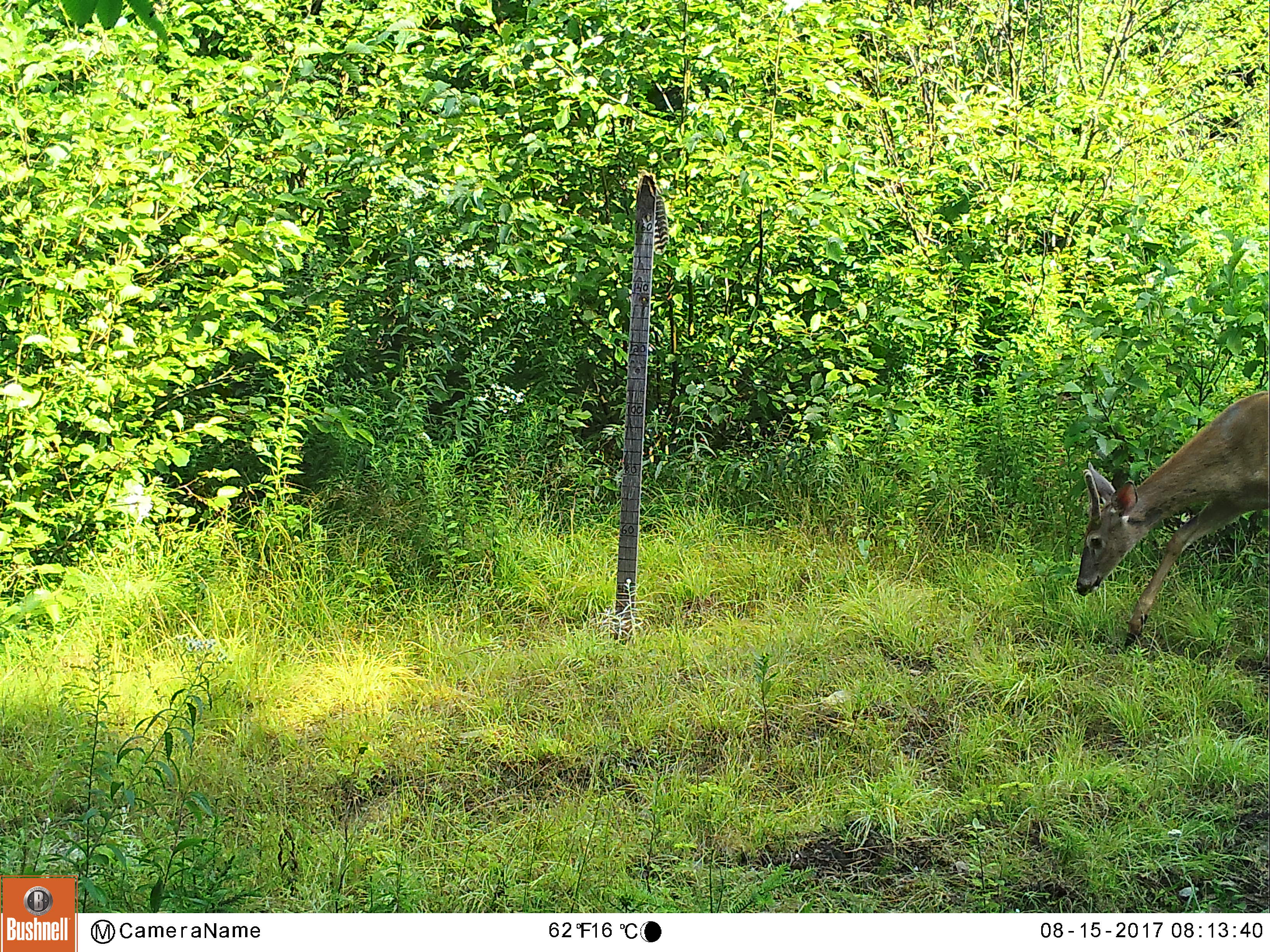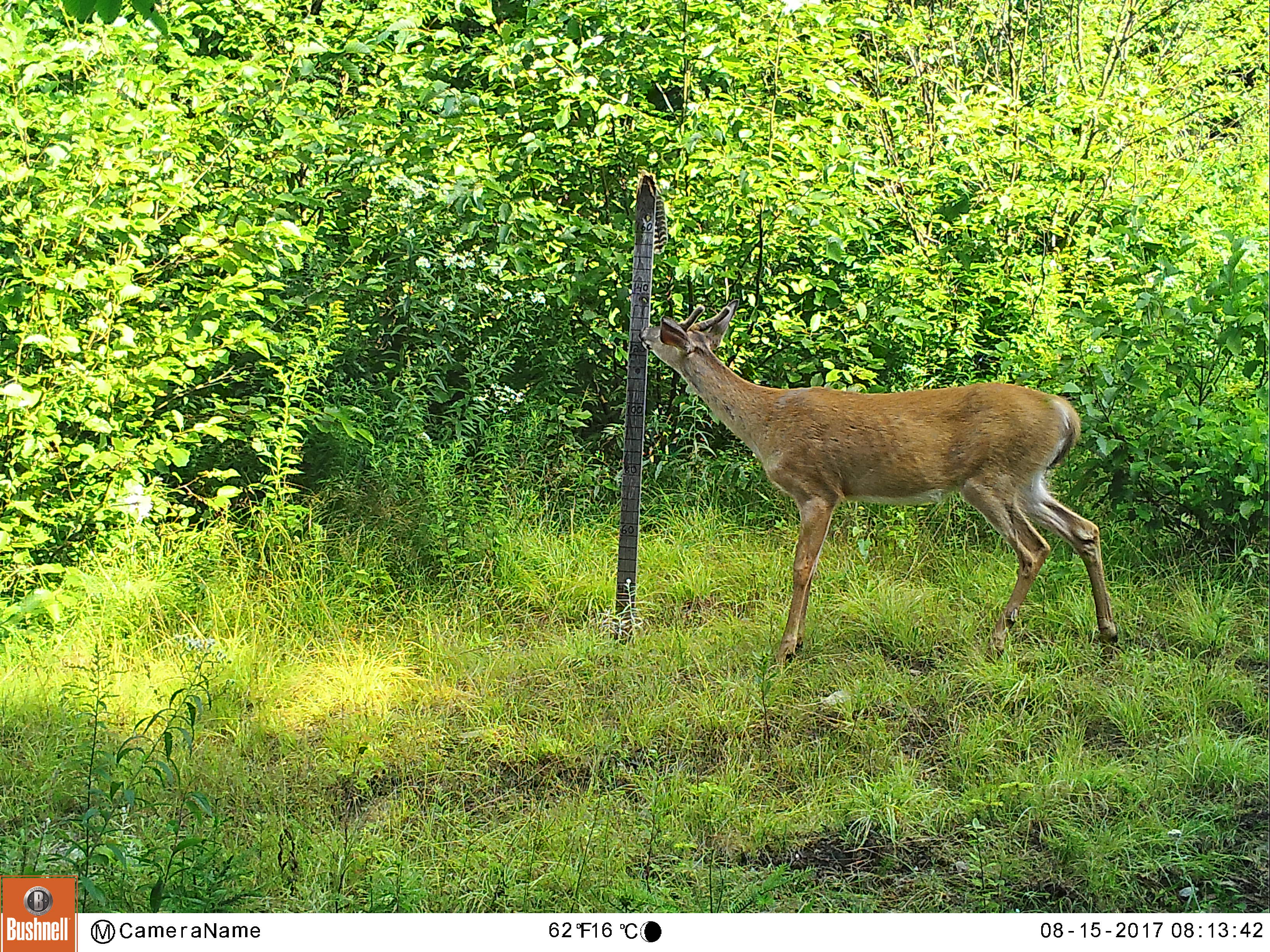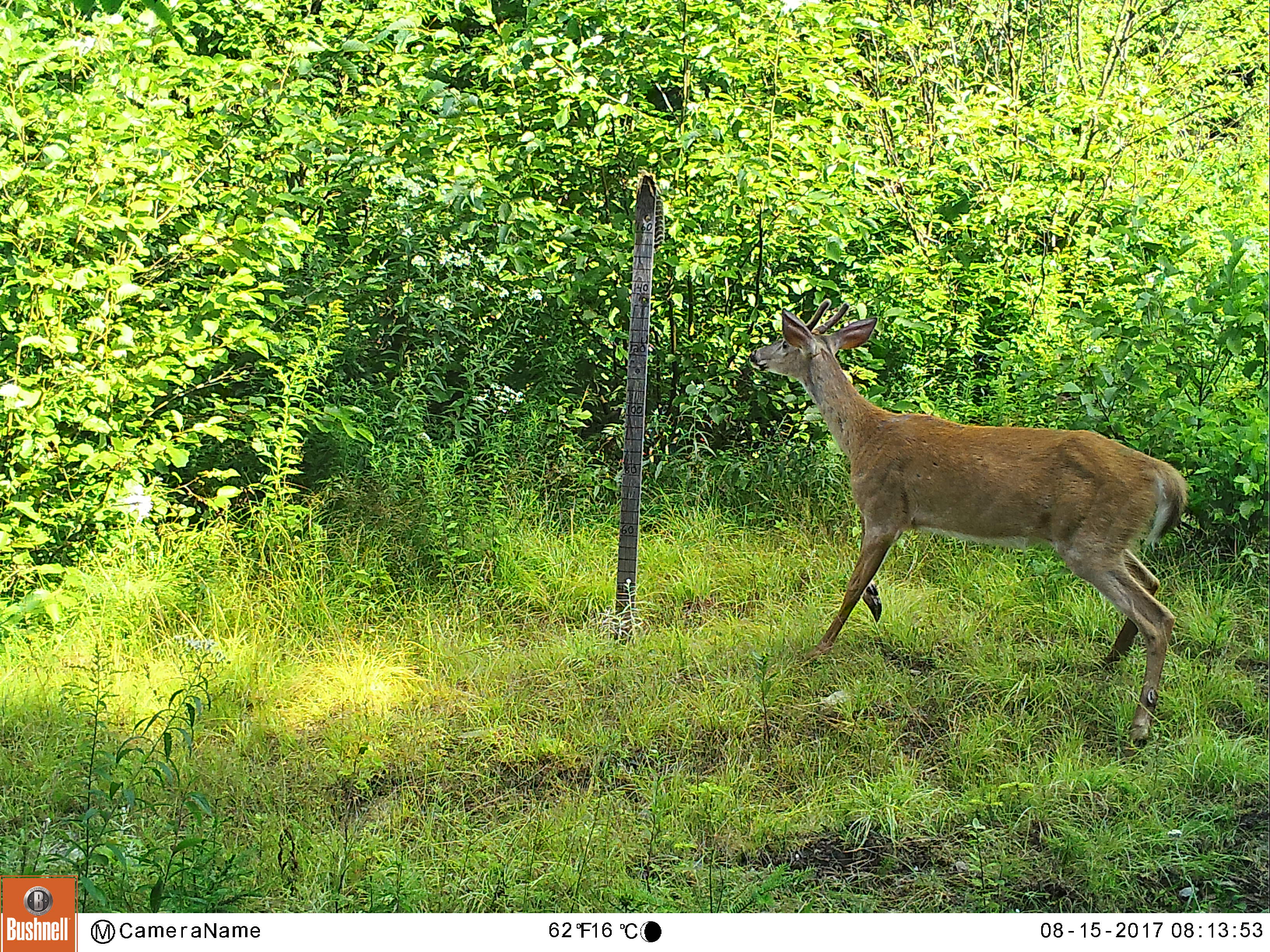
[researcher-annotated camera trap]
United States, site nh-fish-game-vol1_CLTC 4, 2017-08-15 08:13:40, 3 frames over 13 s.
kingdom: Animalia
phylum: Chordata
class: Mammalia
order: Artiodactyla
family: Cervidae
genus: Odocoileus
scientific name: Odocoileus virginianus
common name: white-tailed deer